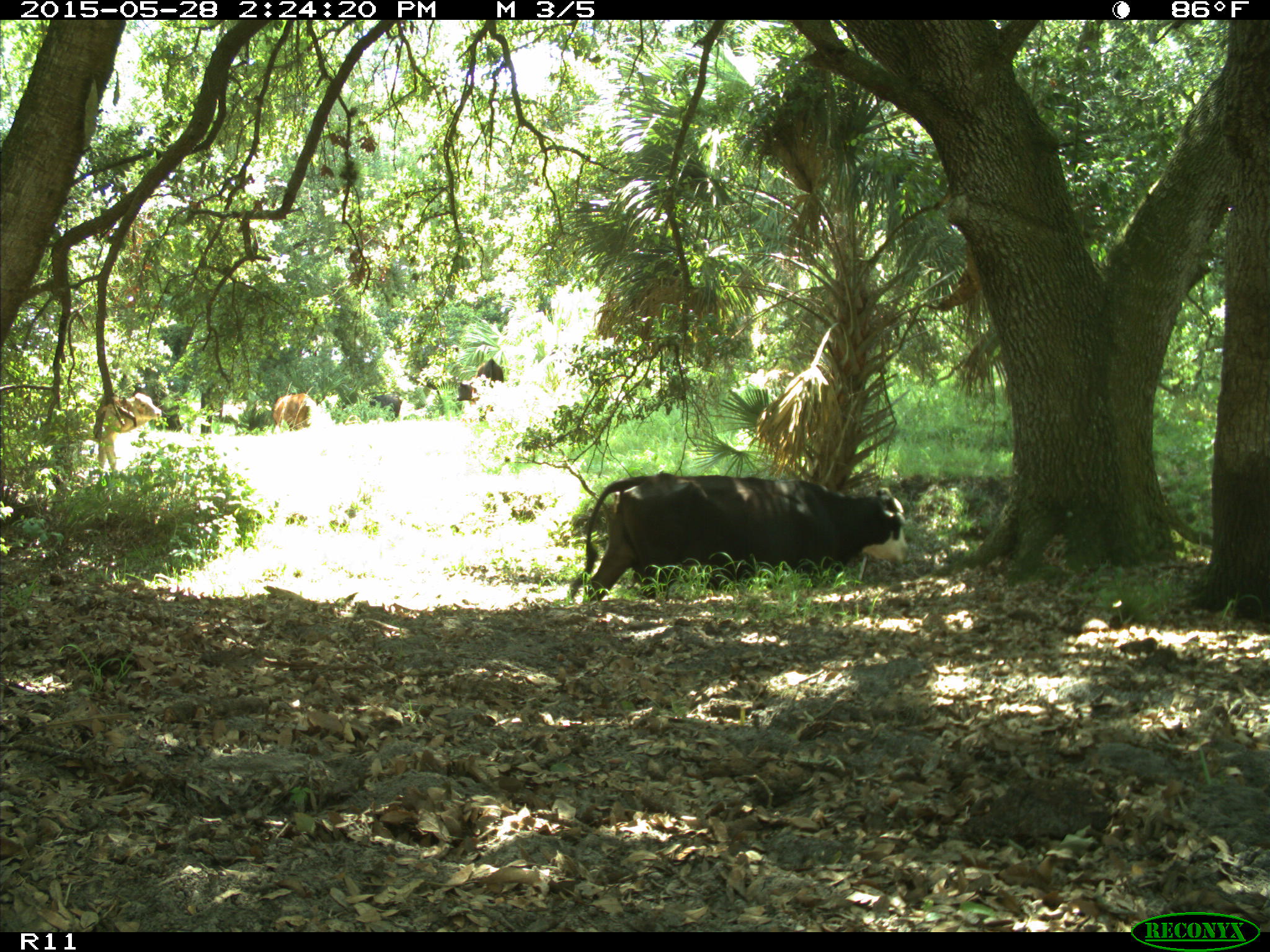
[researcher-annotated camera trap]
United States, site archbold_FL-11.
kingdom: Animalia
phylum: Chordata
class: Mammalia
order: Artiodactyla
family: Bovidae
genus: Bos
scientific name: Bos taurus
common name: domestic cow